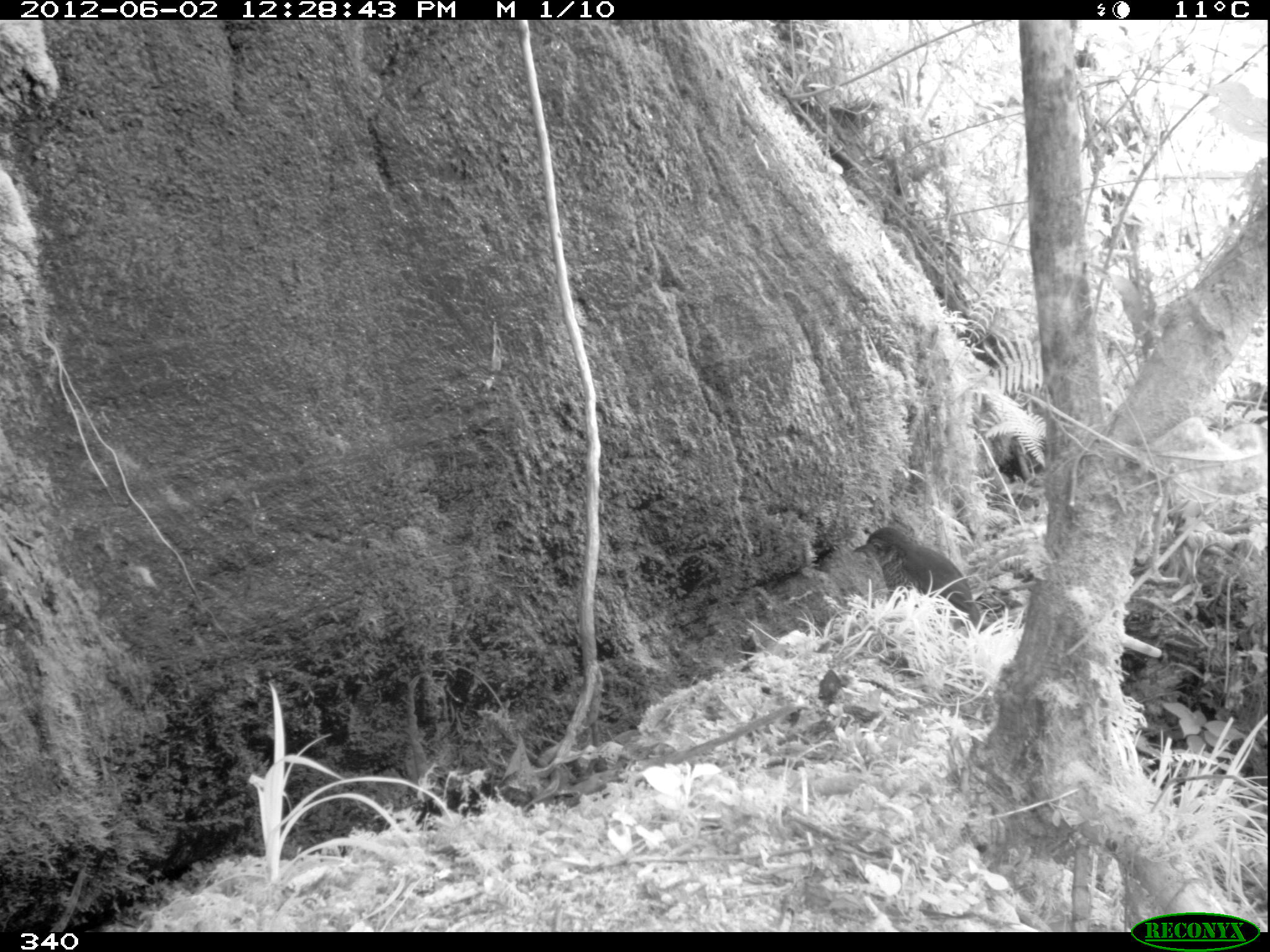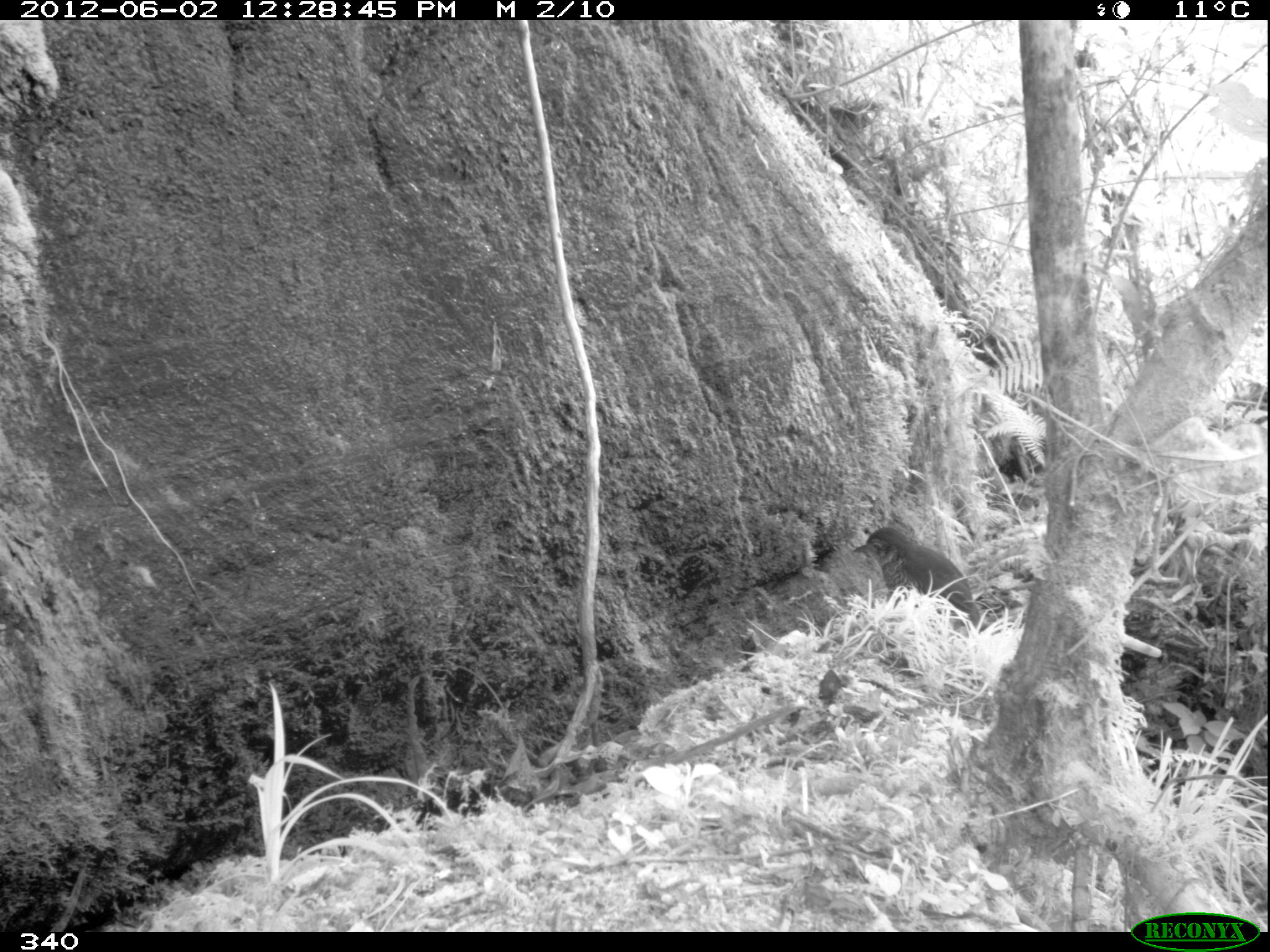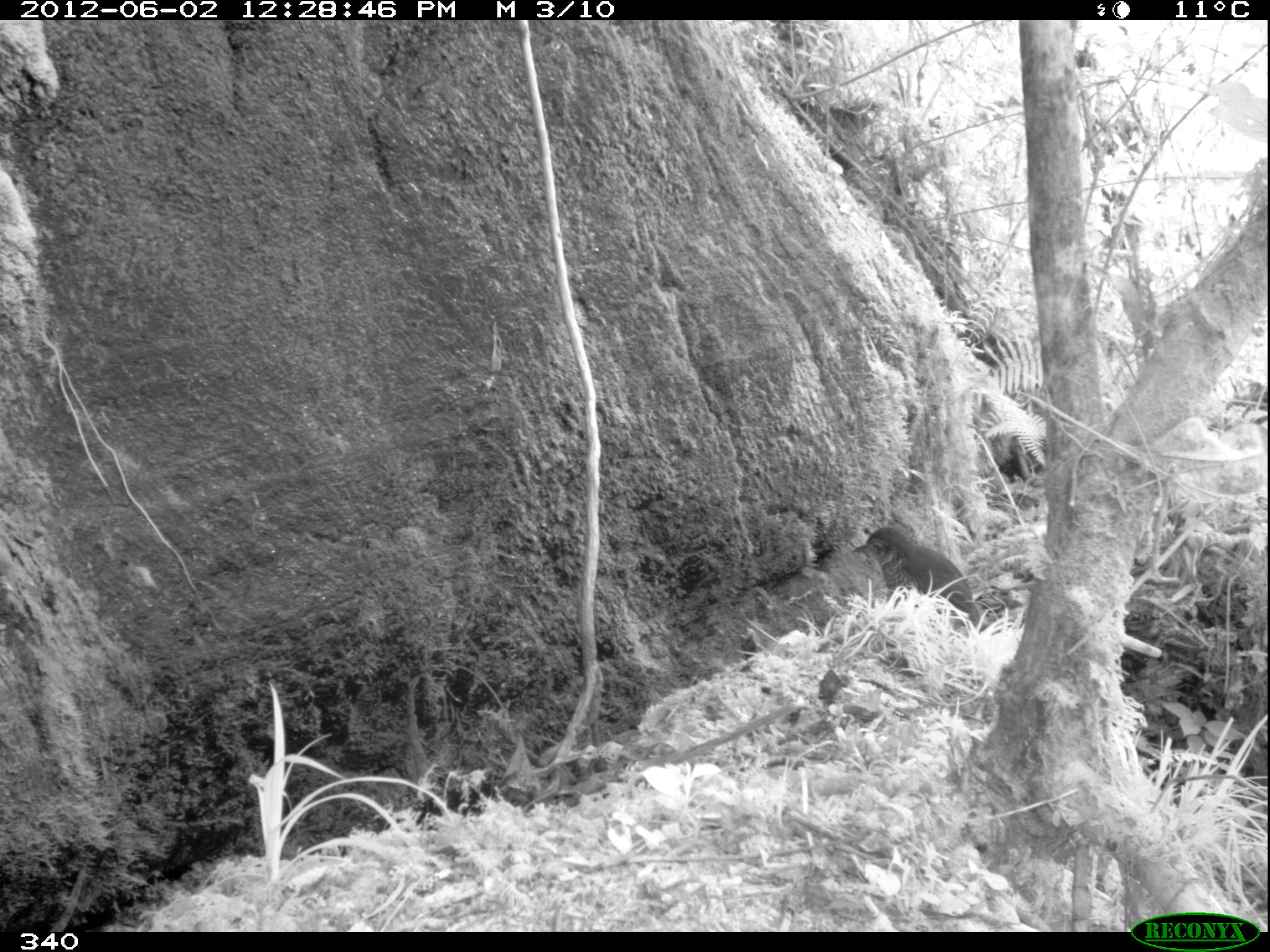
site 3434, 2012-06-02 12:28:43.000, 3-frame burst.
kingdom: Animalia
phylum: Chordata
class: Aves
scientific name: Aves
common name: bird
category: unknown bird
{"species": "unknown bird (bird) (Aves)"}